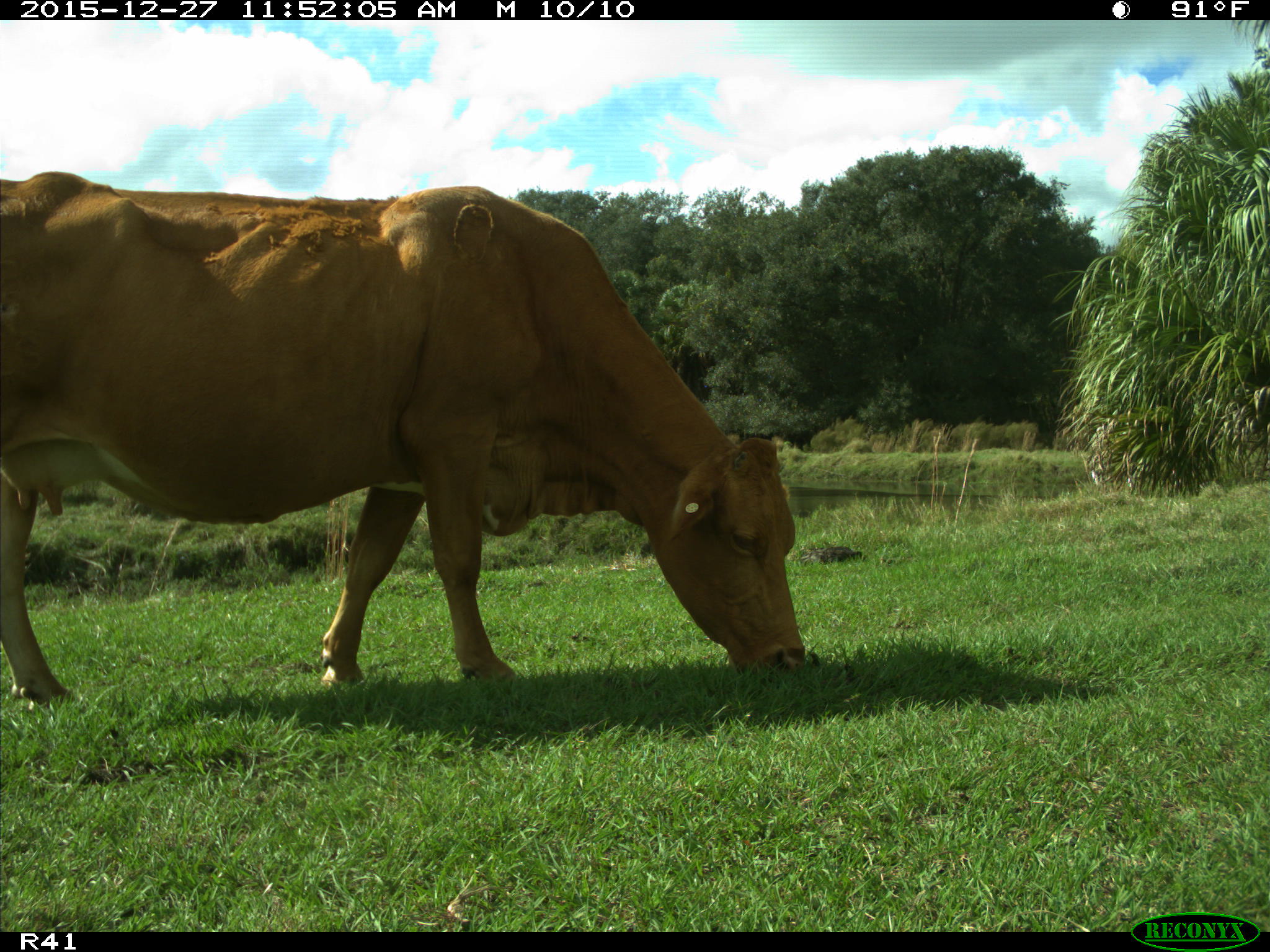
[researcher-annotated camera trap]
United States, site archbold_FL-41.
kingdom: Animalia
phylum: Chordata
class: Mammalia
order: Artiodactyla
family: Bovidae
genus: Bos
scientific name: Bos taurus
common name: domestic cow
Bos taurus (domestic cow).